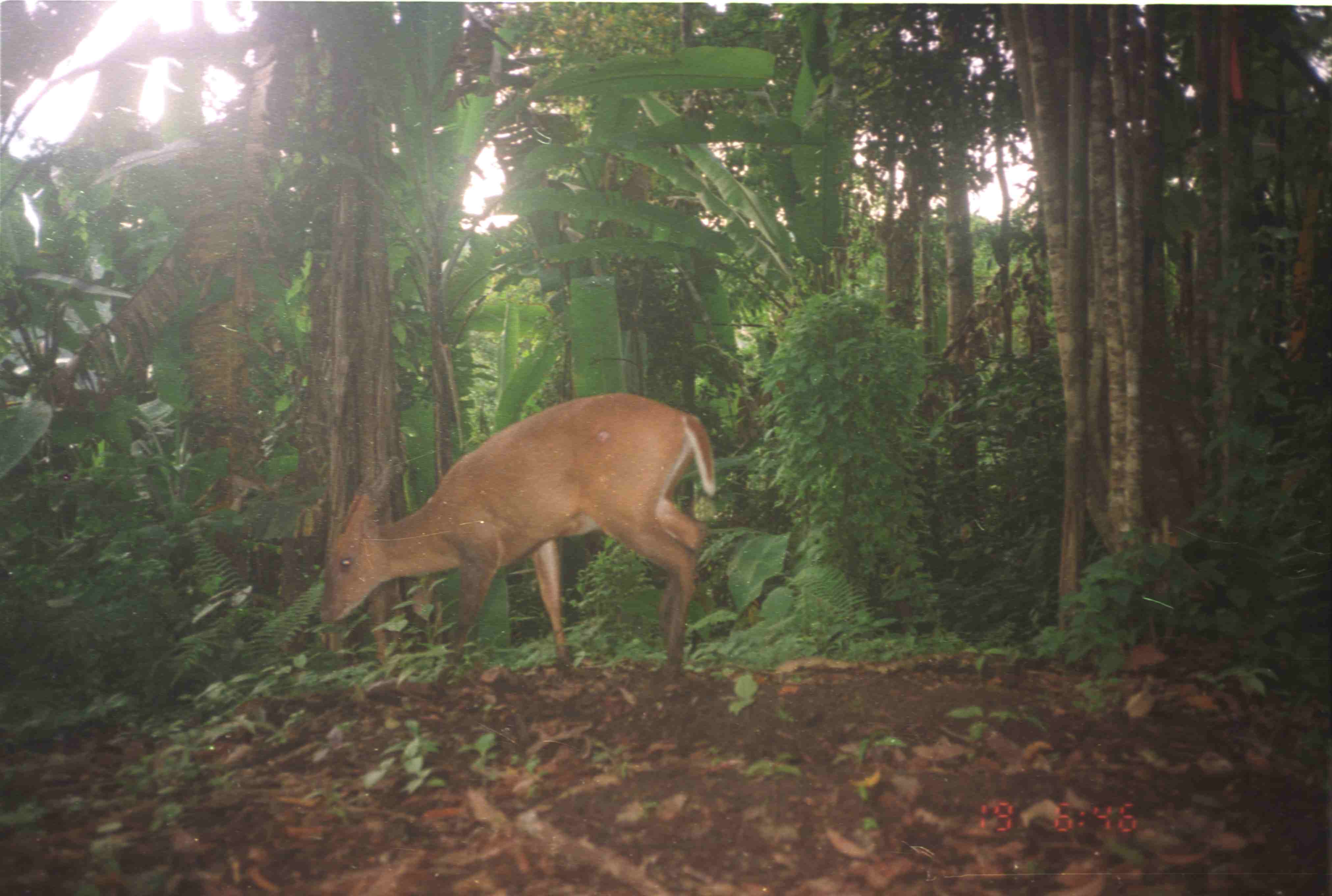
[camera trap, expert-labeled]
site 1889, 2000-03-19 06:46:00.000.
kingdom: Animalia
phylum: Chordata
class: Mammalia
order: Artiodactyla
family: Cervidae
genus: Muntiacus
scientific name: Muntiacus muntjak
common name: southern red muntjac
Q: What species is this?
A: Muntiacus muntjak (southern red muntjac).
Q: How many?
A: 1.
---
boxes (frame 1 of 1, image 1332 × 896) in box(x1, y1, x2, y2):
muntiacus muntjak: box(313, 390, 721, 687)